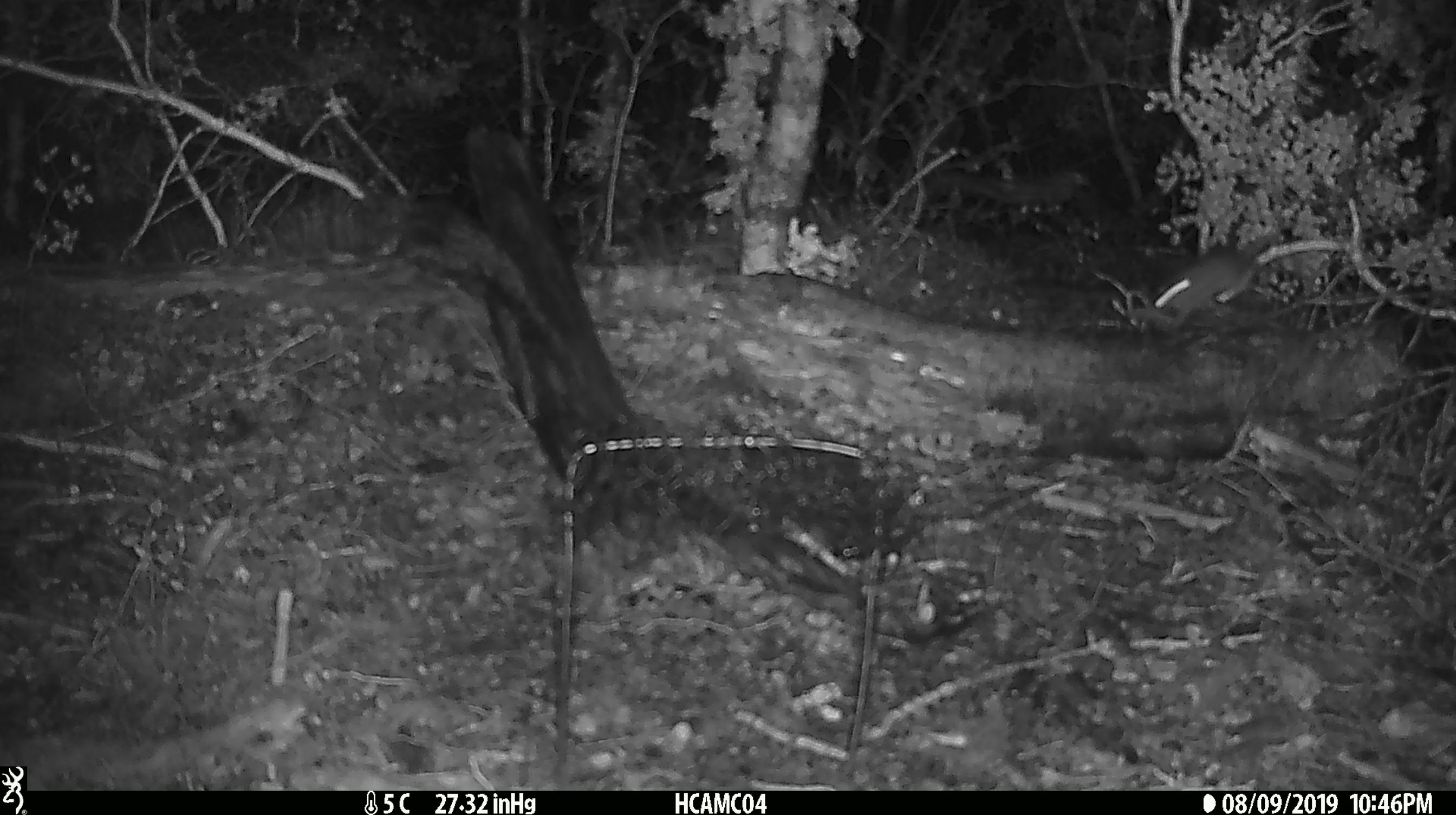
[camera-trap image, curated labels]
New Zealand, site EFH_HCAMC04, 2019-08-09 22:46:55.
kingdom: Animalia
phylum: Chordata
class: Mammalia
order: Rodentia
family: Muridae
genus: Mus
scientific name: Mus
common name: mouse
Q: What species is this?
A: Mouse (Mus).